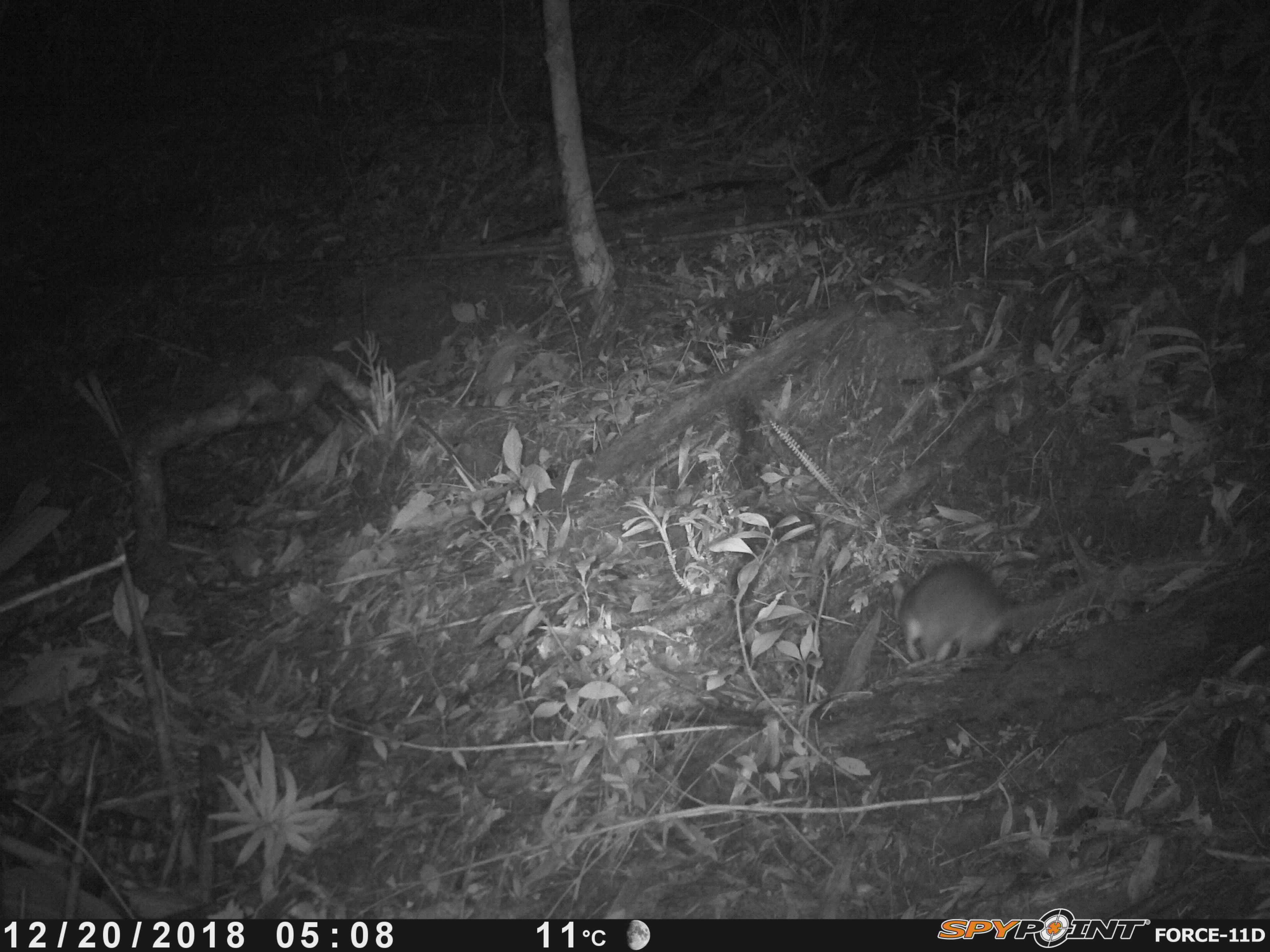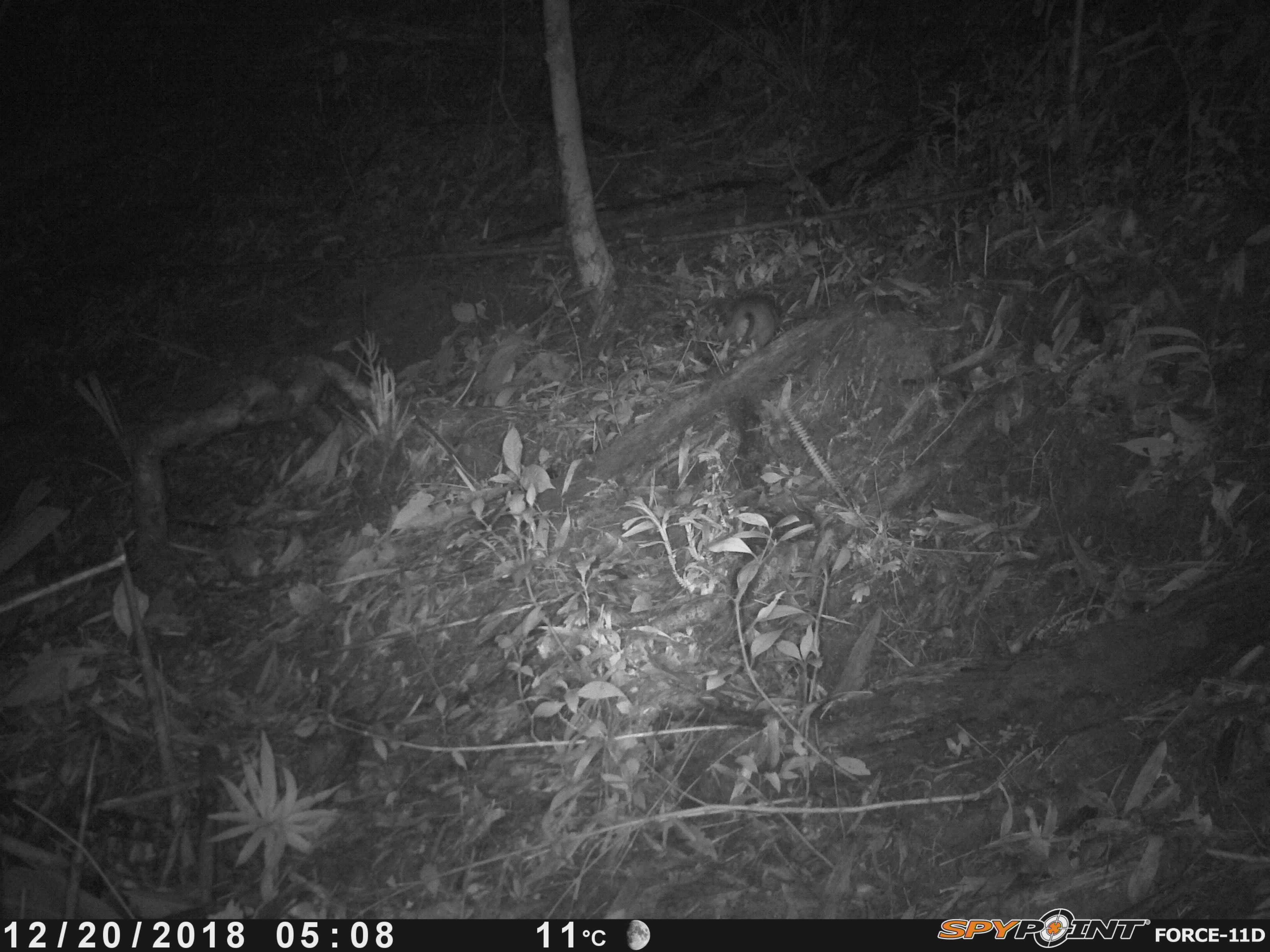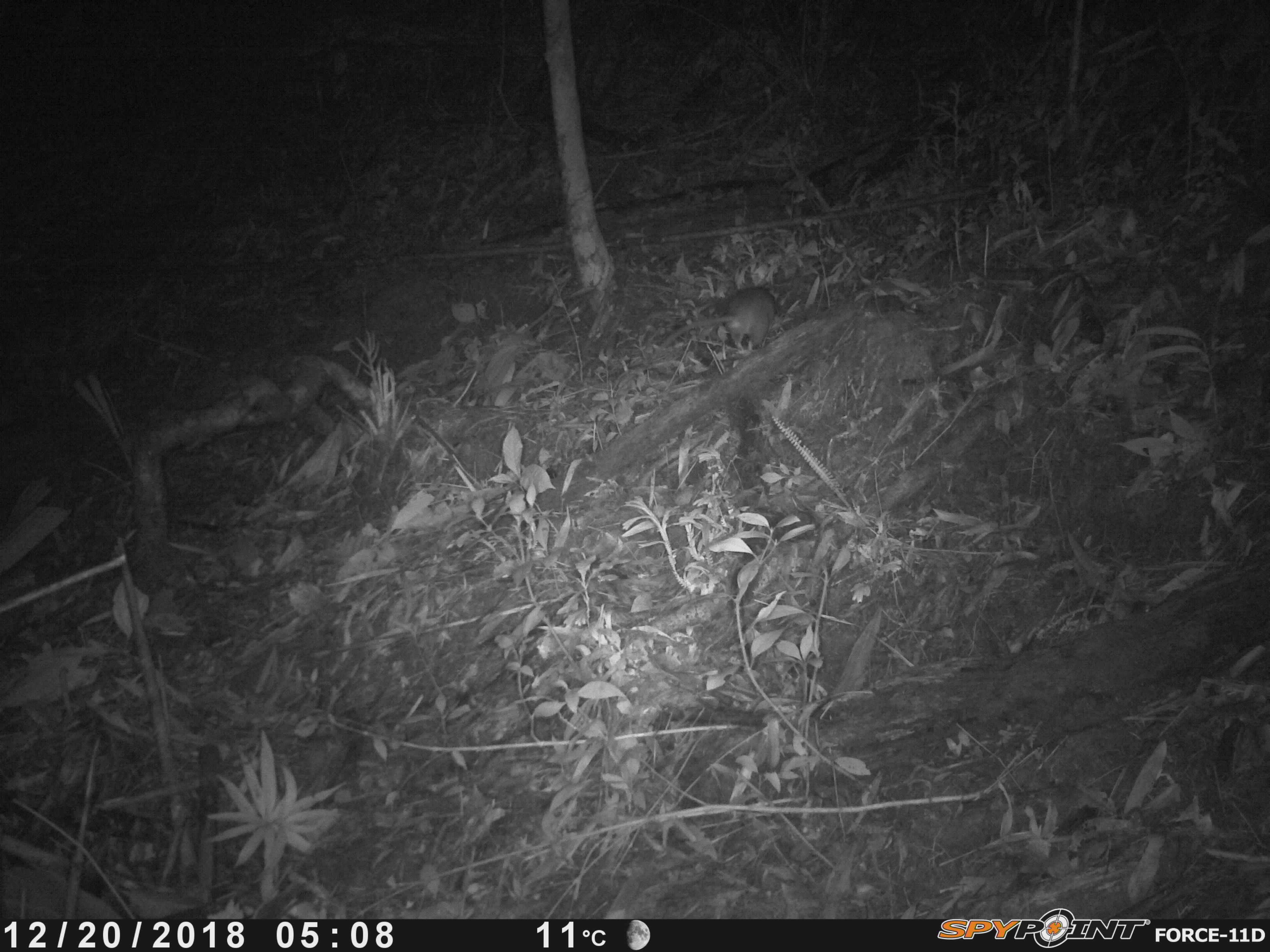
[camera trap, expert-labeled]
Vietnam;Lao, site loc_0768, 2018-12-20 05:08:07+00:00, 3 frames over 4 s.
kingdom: Animalia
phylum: Chordata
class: Mammalia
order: Rodentia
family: Muridae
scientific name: Muridae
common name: old-world mice and rats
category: unidentified murid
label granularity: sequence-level